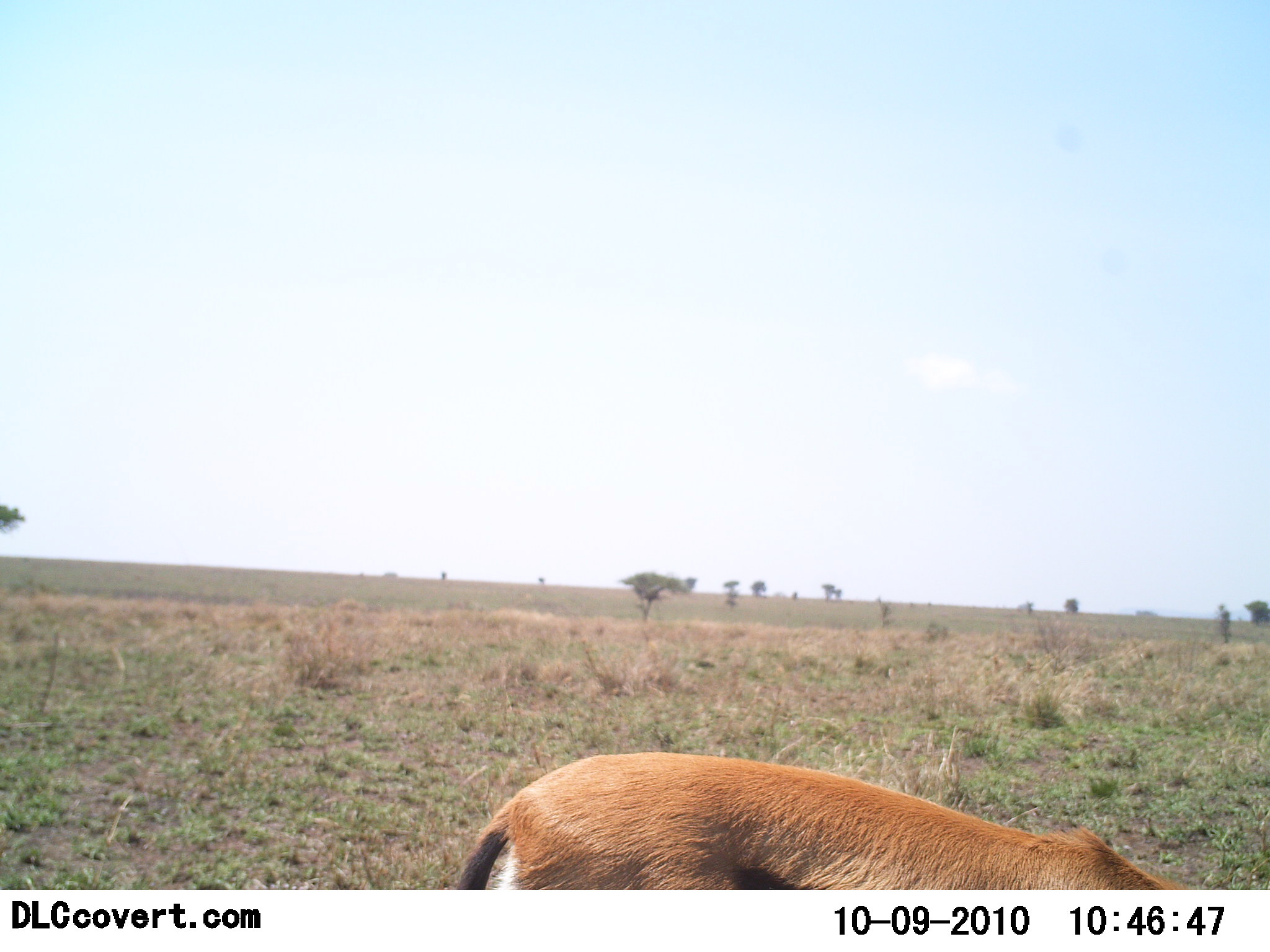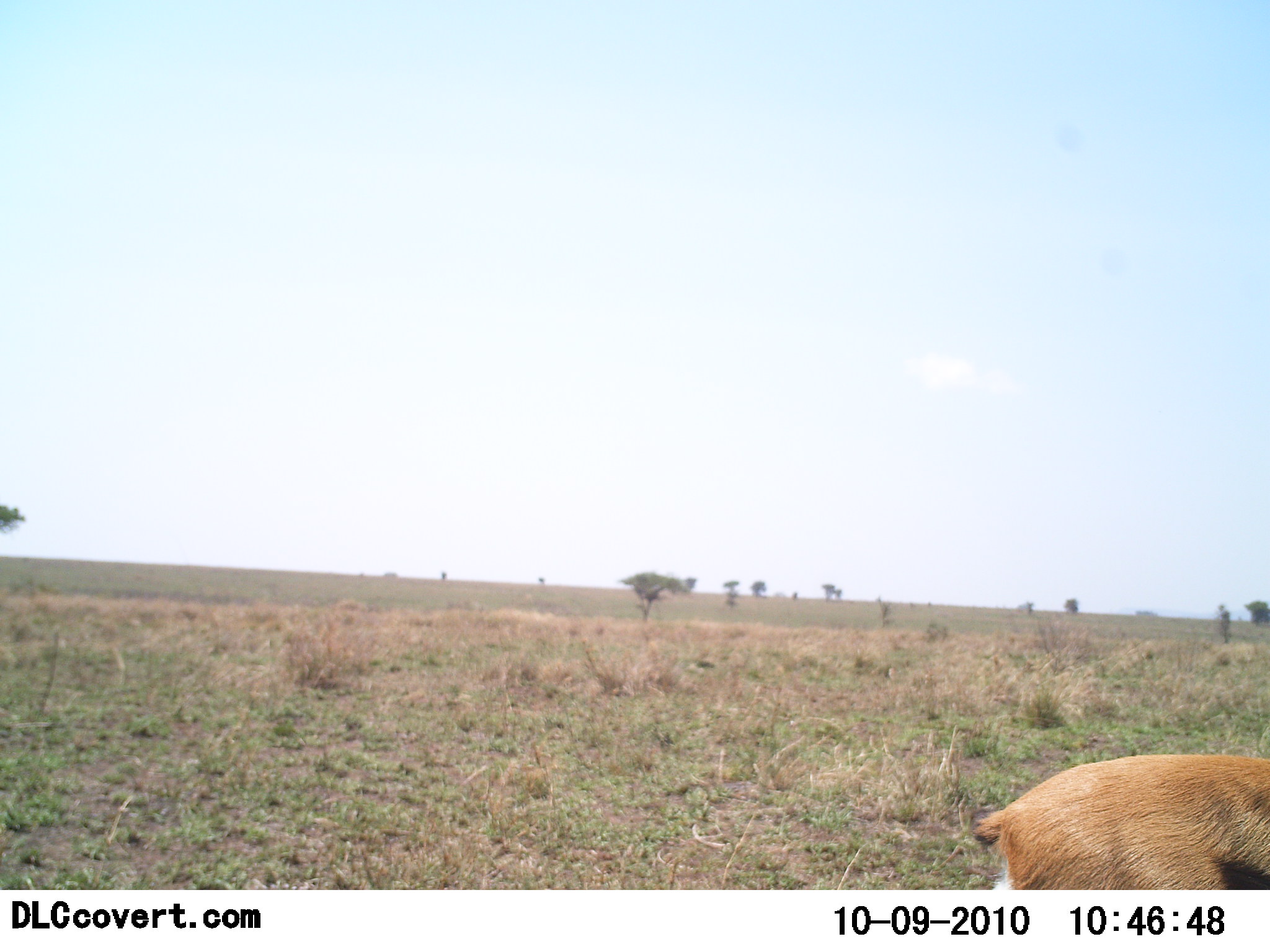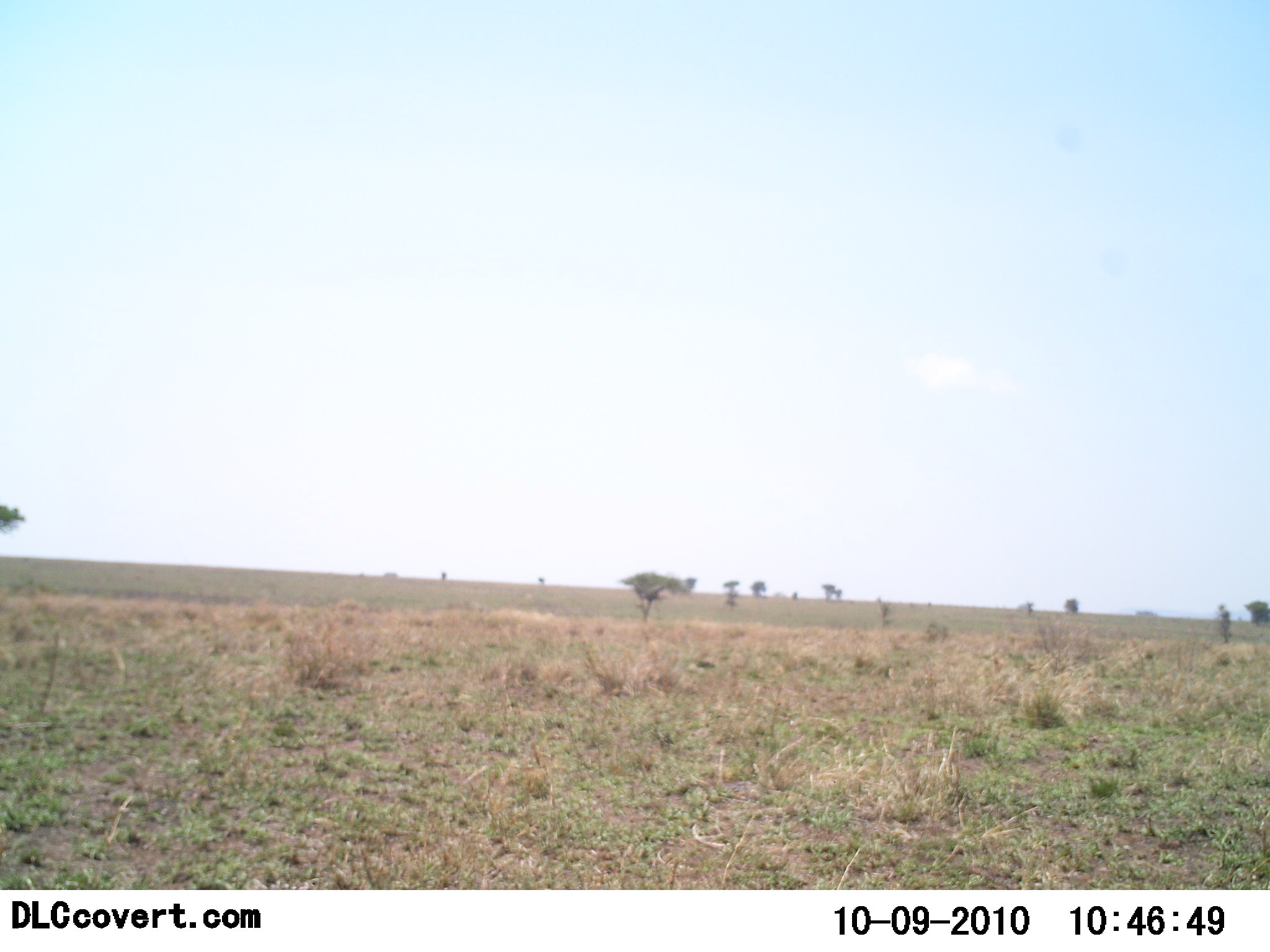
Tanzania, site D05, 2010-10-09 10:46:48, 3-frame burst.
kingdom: Animalia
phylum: Chordata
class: Mammalia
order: Artiodactyla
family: Bovidae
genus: Eudorcas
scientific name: Eudorcas thomsonii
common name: thomson's gazelle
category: gazellethomsons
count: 1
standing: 10%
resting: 0%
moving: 100%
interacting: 0%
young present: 0%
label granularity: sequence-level